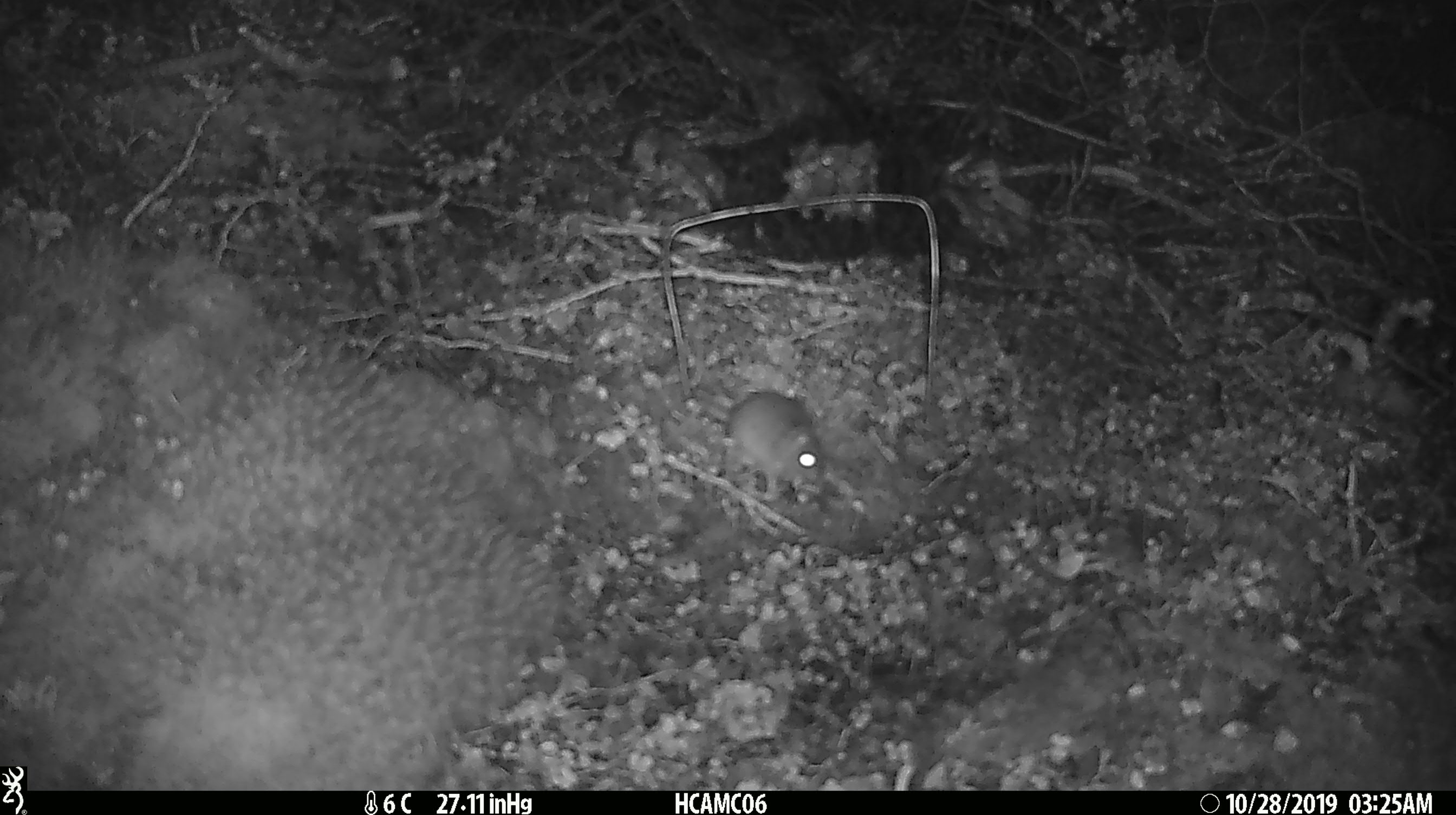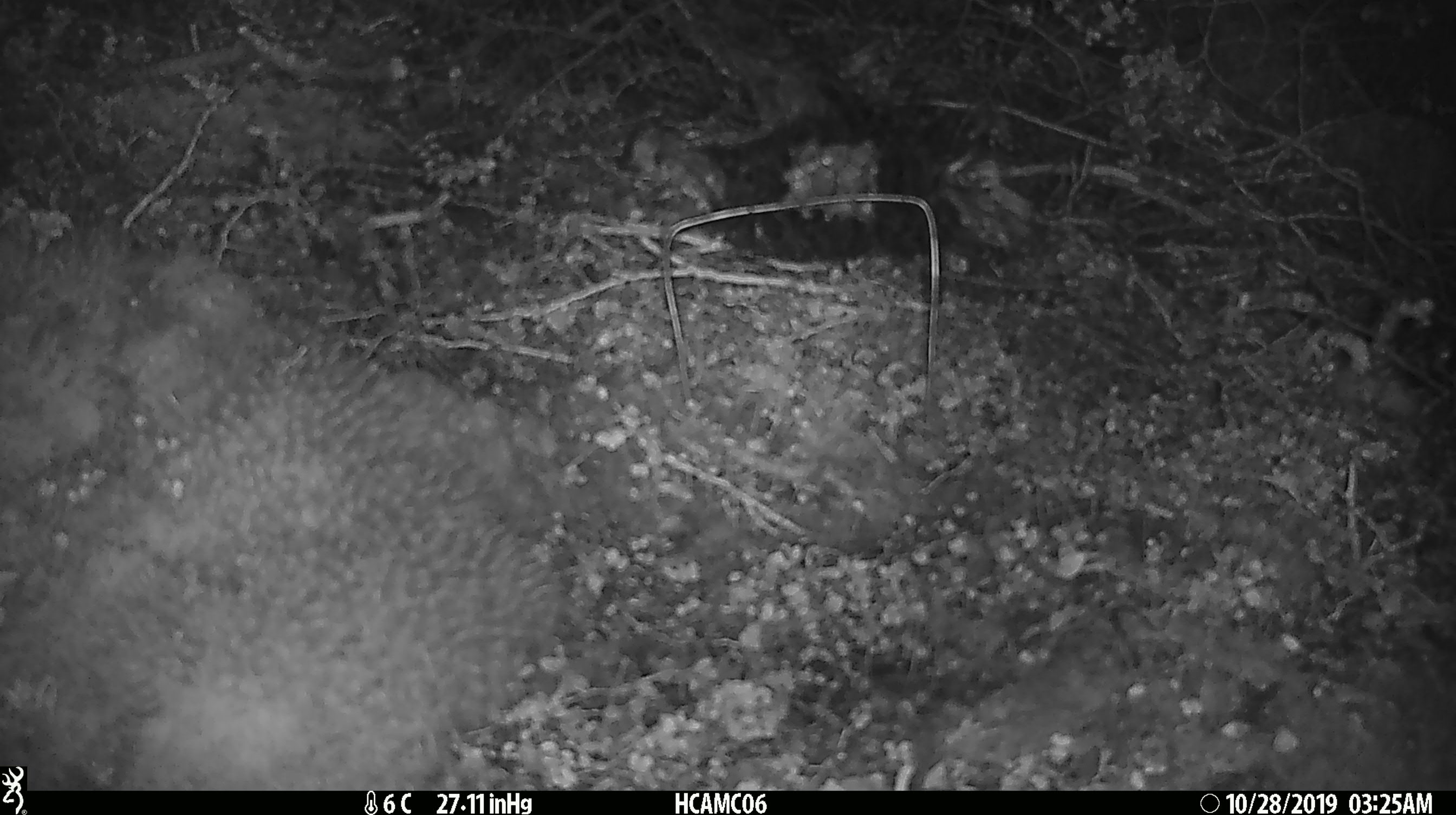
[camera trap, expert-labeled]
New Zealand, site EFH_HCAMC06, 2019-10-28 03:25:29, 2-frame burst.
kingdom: Animalia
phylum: Chordata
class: Mammalia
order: Rodentia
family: Muridae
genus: Mus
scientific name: Mus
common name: mouse